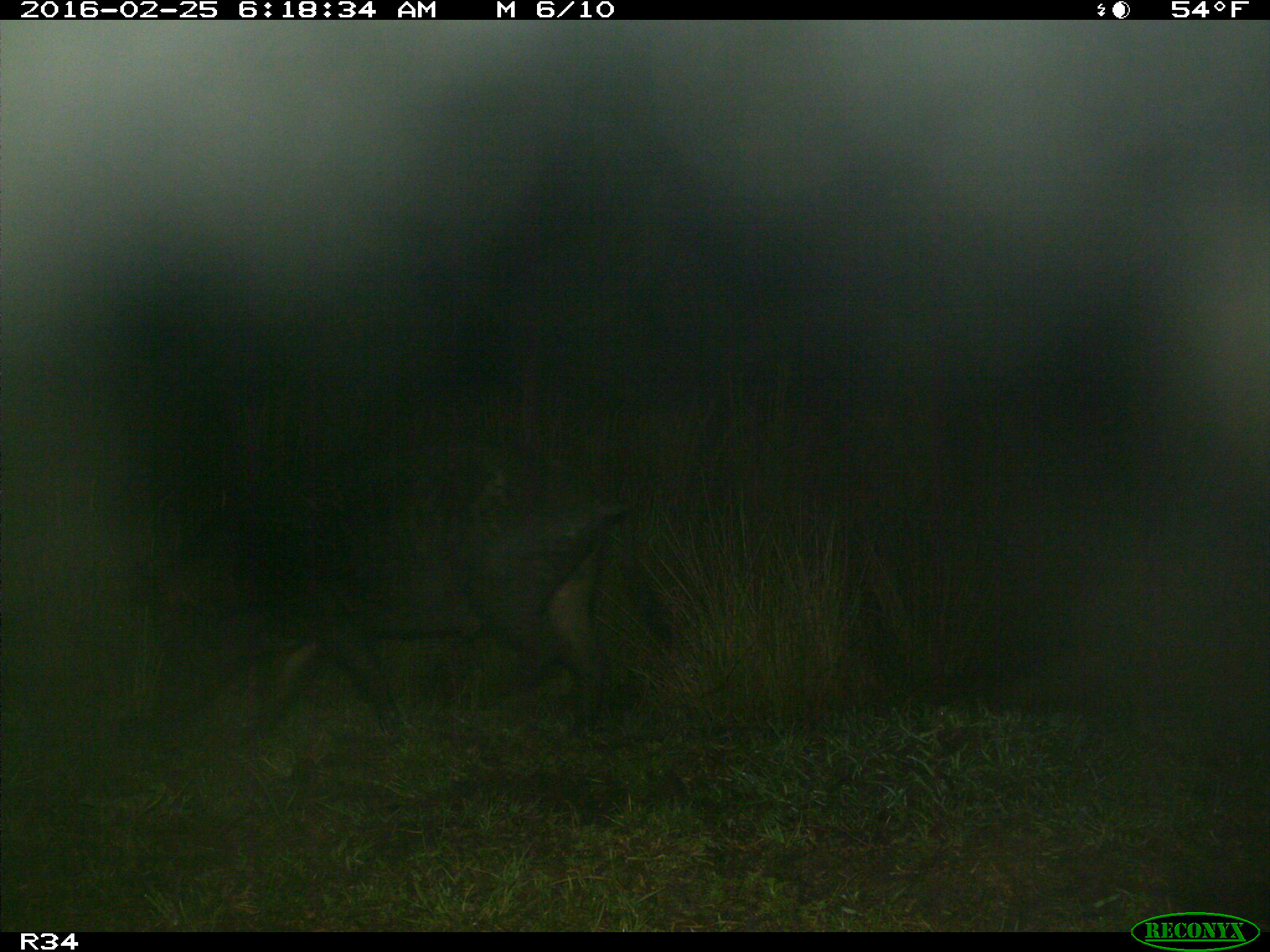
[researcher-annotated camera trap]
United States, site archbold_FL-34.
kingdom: Animalia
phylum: Chordata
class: Mammalia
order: Artiodactyla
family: Suidae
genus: Sus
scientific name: Sus scrofa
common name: wild boar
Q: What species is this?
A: Sus scrofa (wild boar).